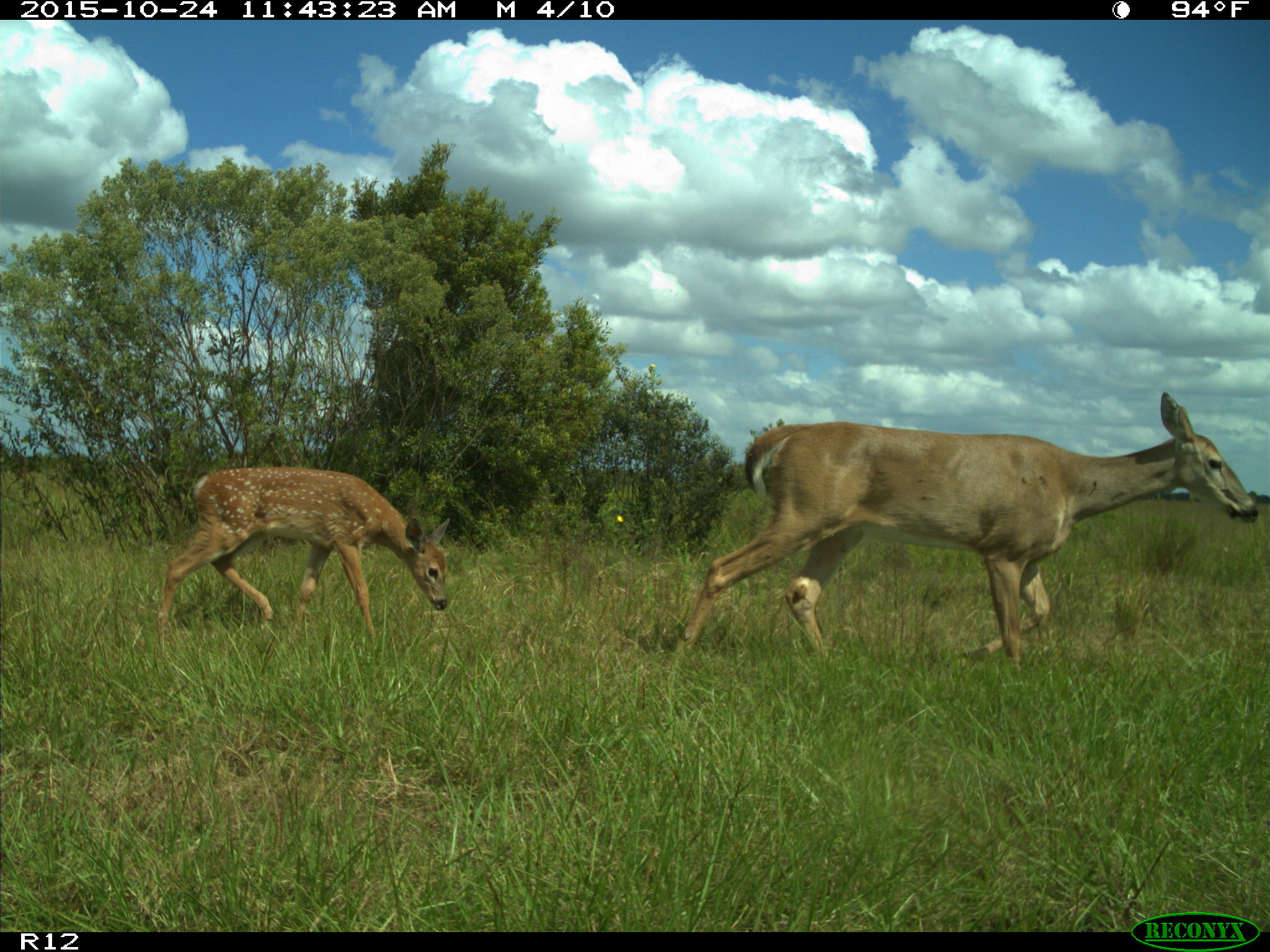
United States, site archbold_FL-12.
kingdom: Animalia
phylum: Chordata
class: Mammalia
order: Artiodactyla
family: Cervidae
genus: Odocoileus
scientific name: Odocoileus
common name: deer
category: unidentified deer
Unidentified deer (deer) (Odocoileus).